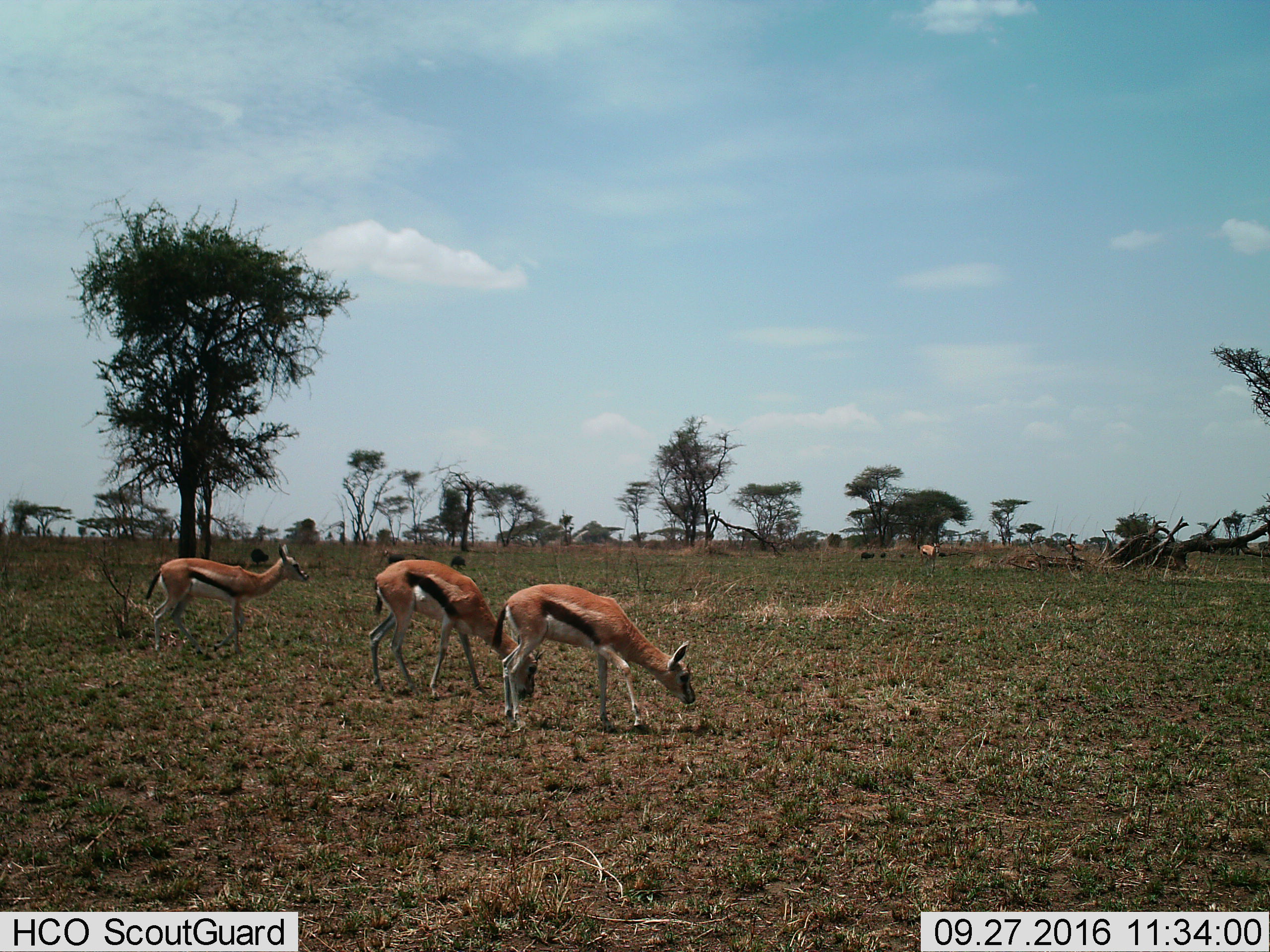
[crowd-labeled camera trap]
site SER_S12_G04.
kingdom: Animalia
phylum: Chordata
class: Mammalia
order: Artiodactyla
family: Bovidae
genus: Eudorcas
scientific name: Eudorcas thomsonii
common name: thomson's gazelle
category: gazellethomsons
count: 4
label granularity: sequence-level